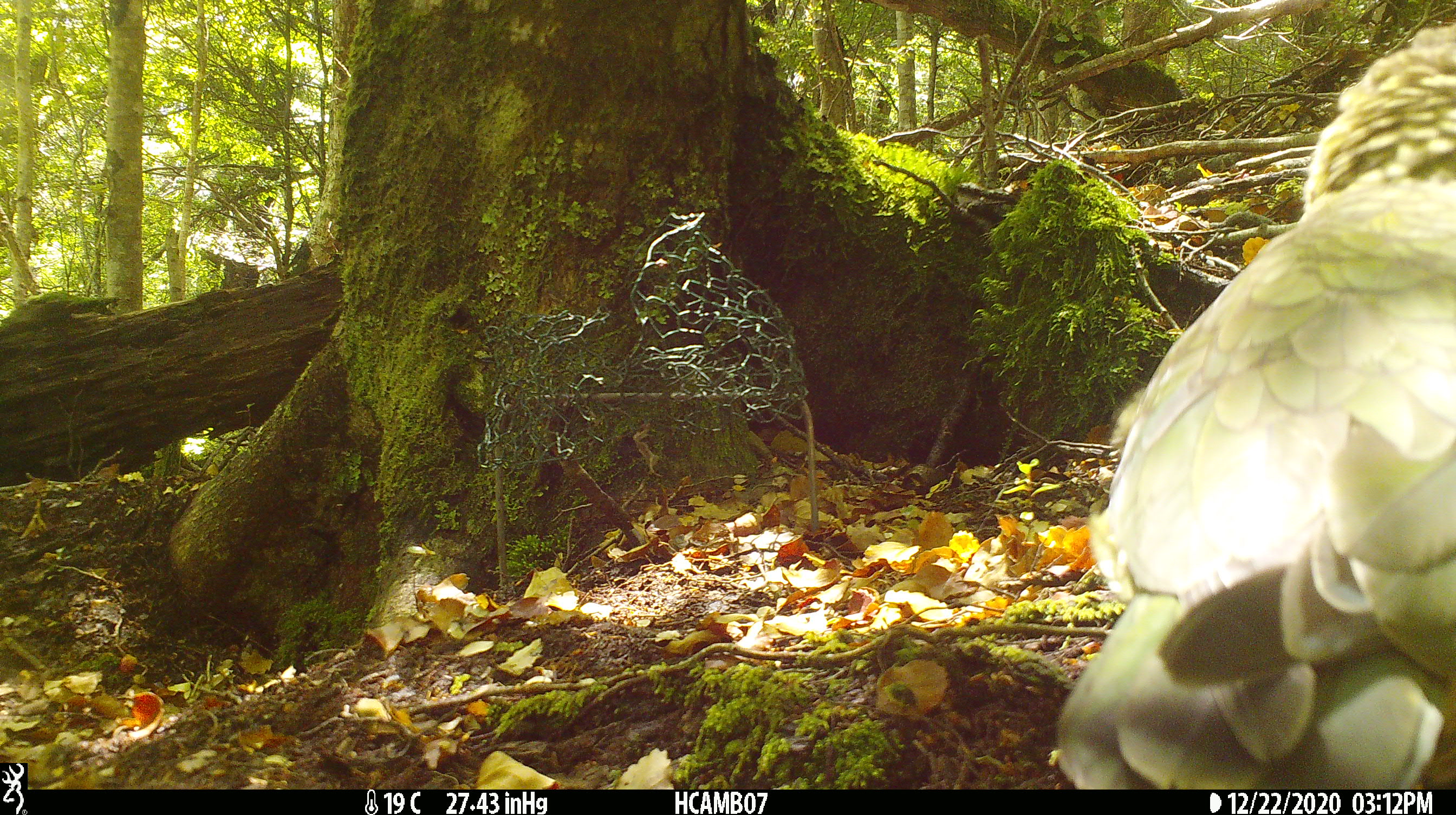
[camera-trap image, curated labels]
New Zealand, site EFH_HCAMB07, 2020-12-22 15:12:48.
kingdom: Animalia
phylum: Chordata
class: Aves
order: Psittaciformes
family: Strigopidae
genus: Nestor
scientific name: Nestor notabilis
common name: kea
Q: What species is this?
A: Kea (Nestor notabilis).